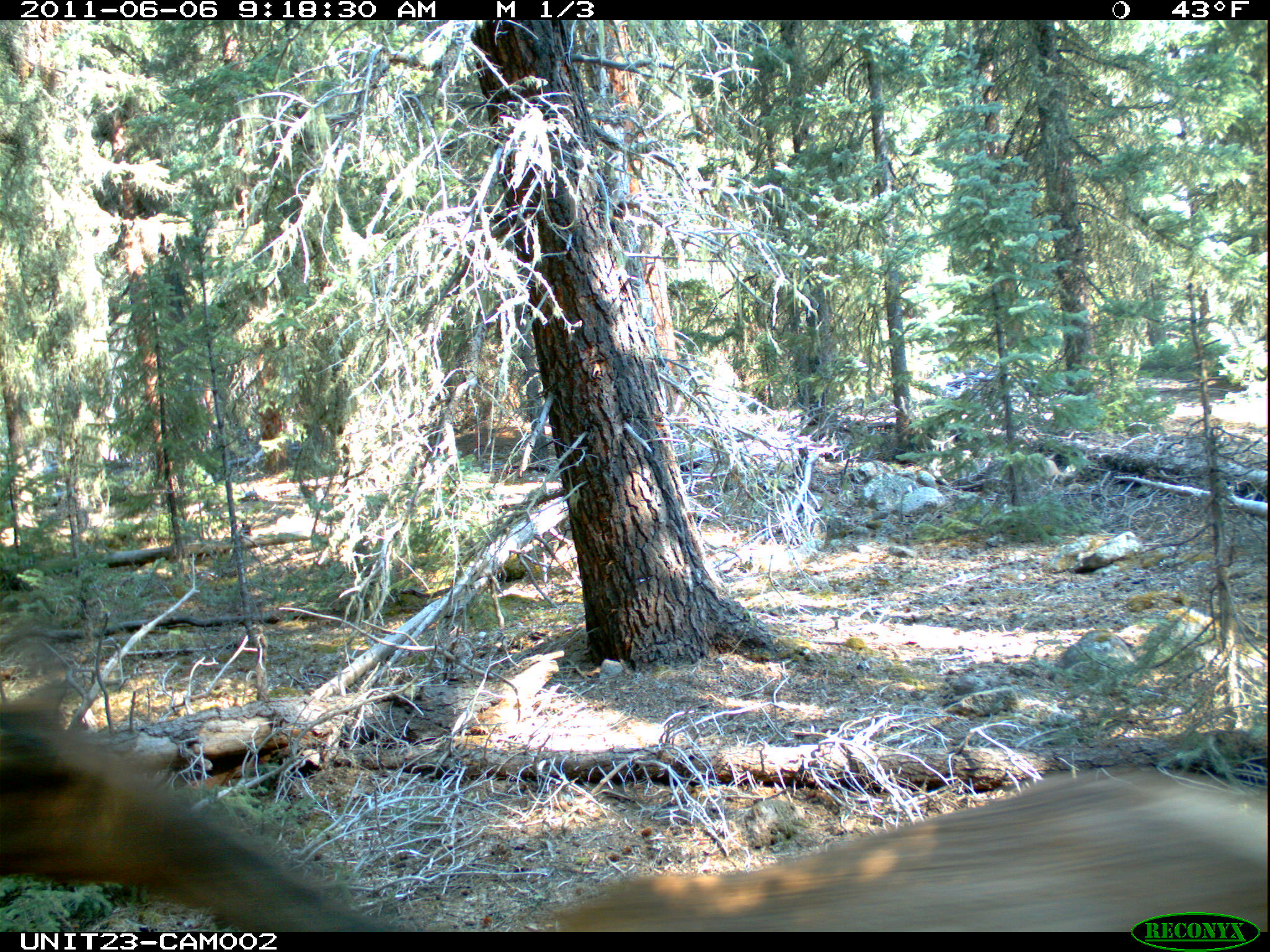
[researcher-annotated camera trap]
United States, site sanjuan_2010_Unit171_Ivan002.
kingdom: Animalia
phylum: Chordata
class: Mammalia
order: Artiodactyla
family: Cervidae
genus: Cervus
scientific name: Cervus elaphus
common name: red deer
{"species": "Cervus elaphus (red deer)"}